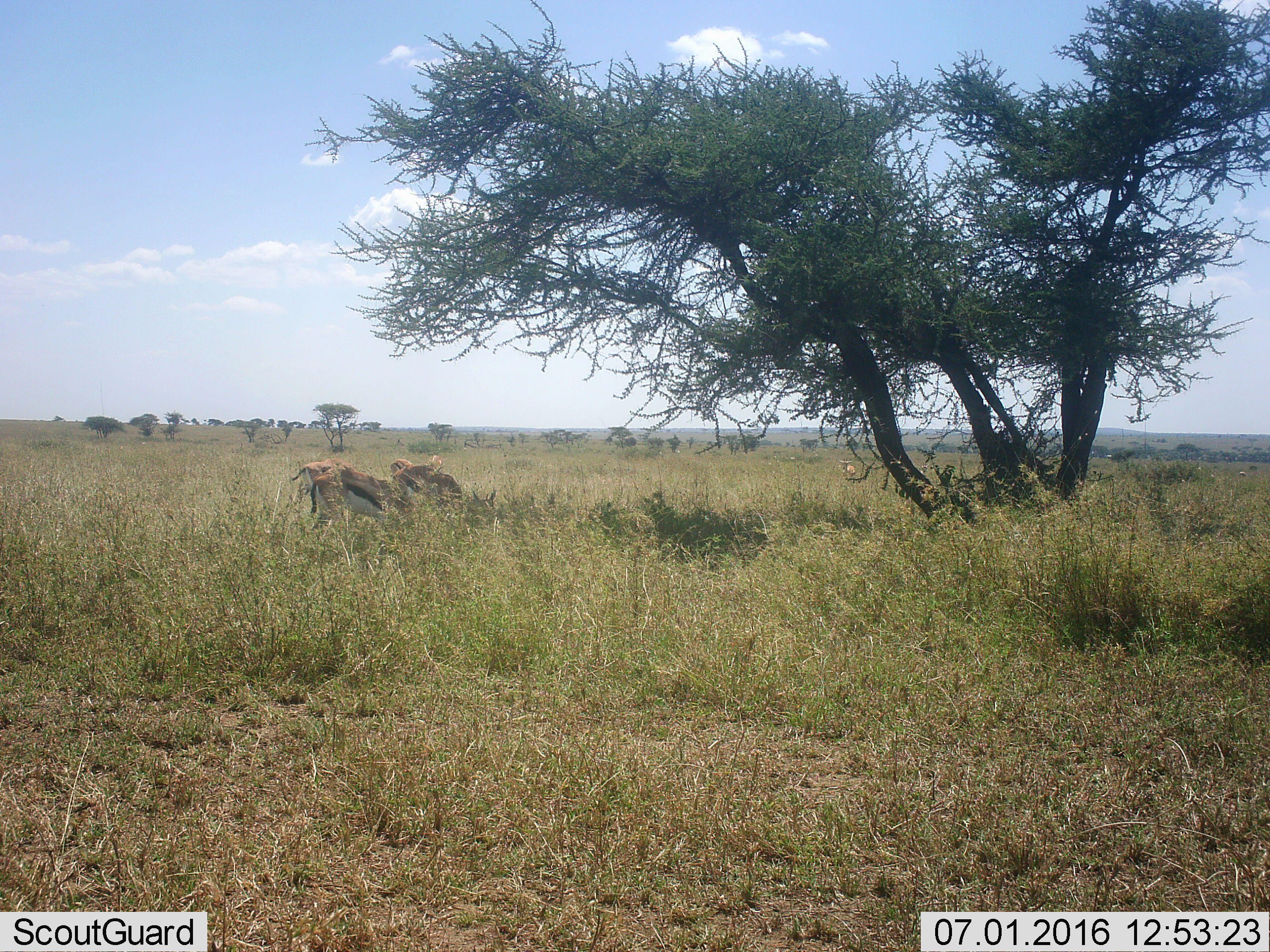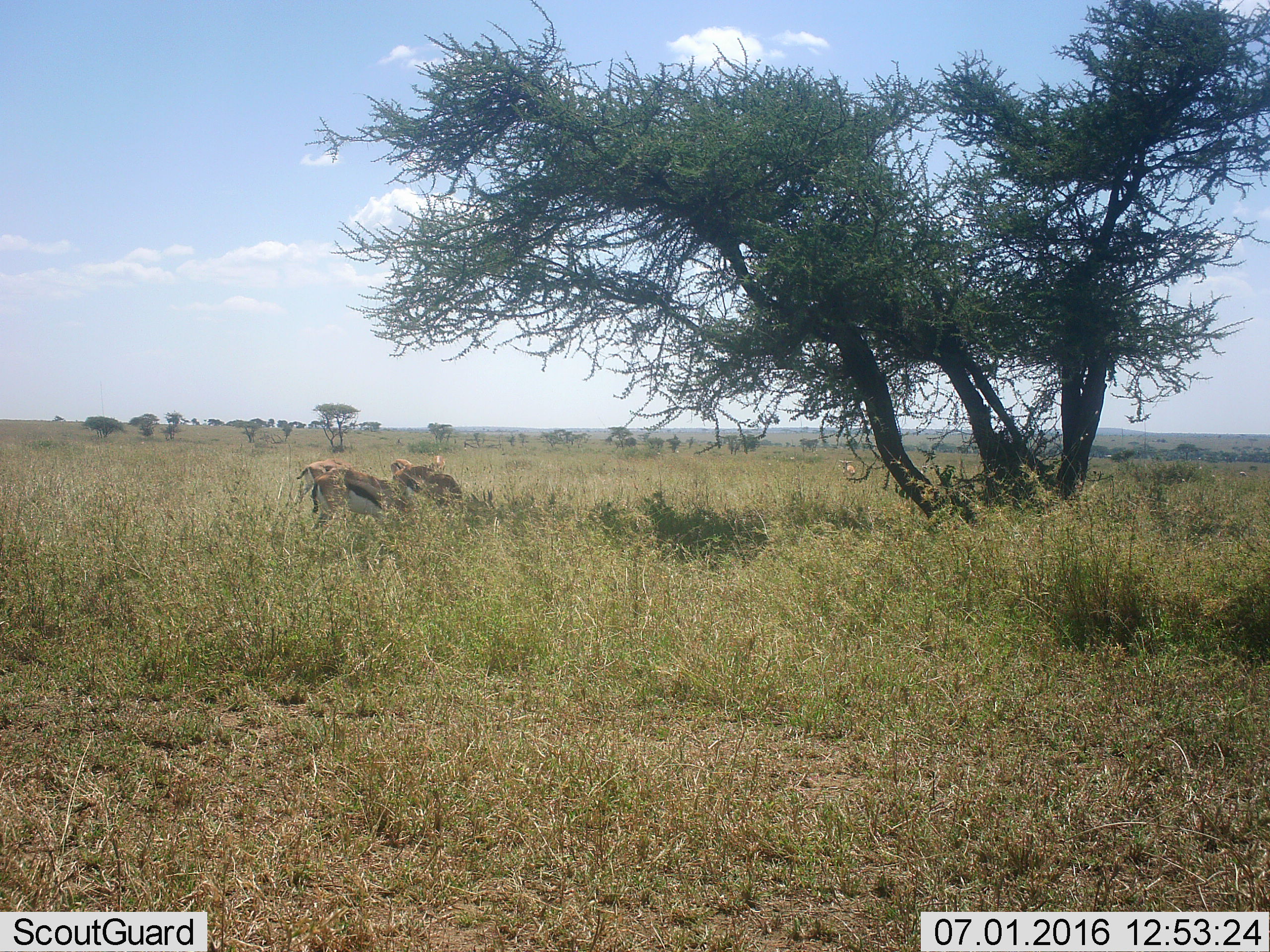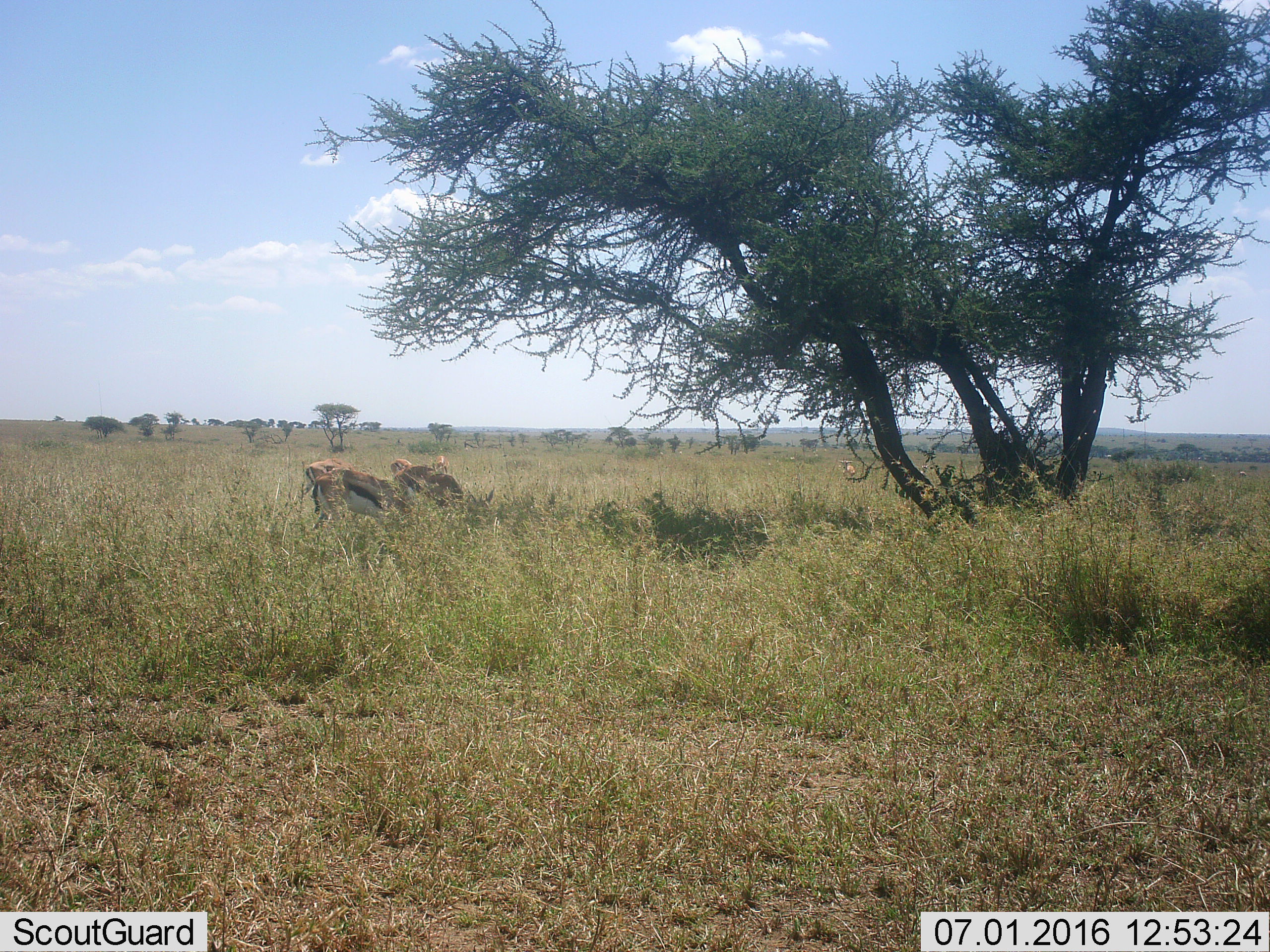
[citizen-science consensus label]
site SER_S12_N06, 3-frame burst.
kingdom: Animalia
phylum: Chordata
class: Mammalia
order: Artiodactyla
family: Bovidae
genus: Eudorcas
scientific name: Eudorcas thomsonii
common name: thomson's gazelle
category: gazellethomsons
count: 5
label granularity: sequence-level